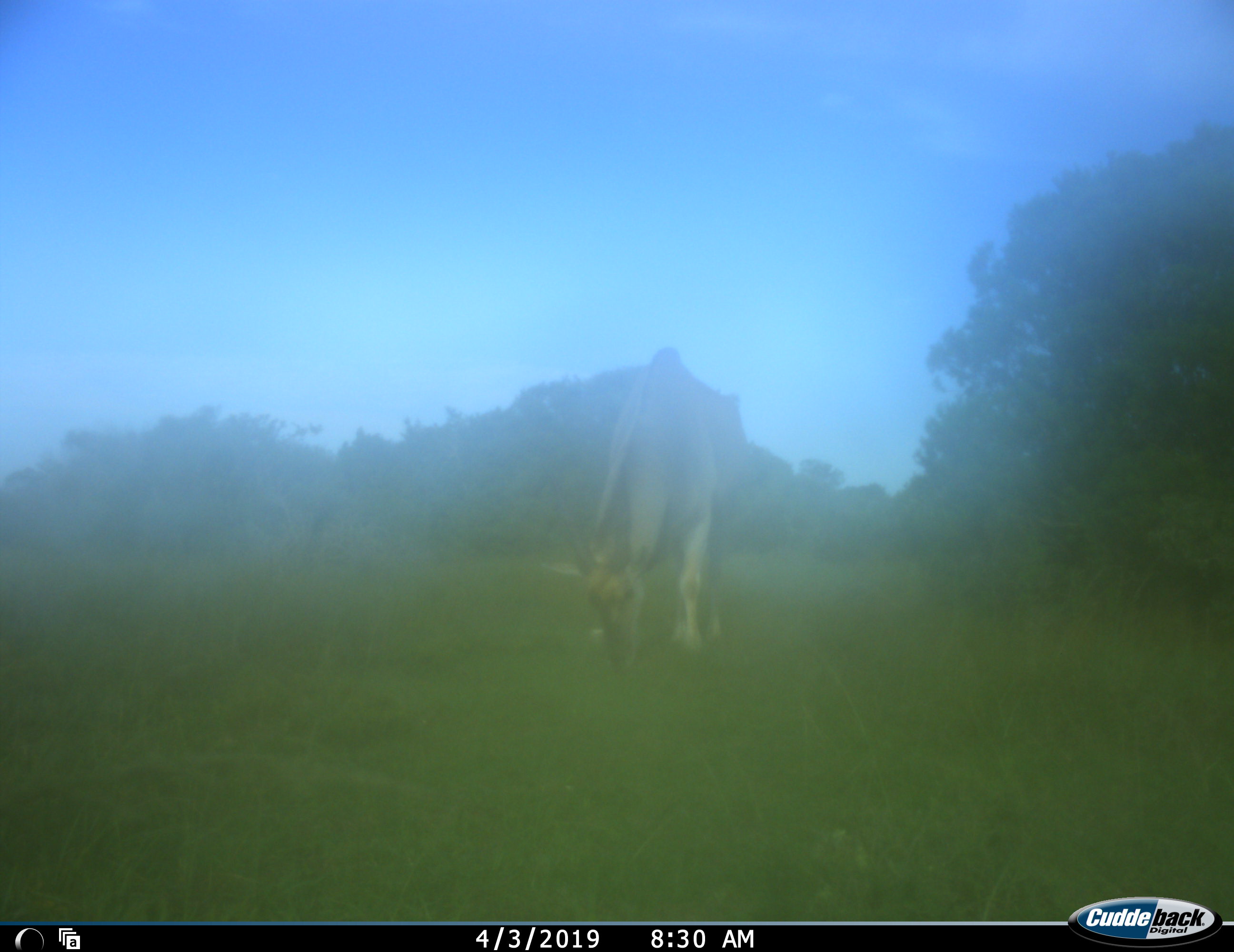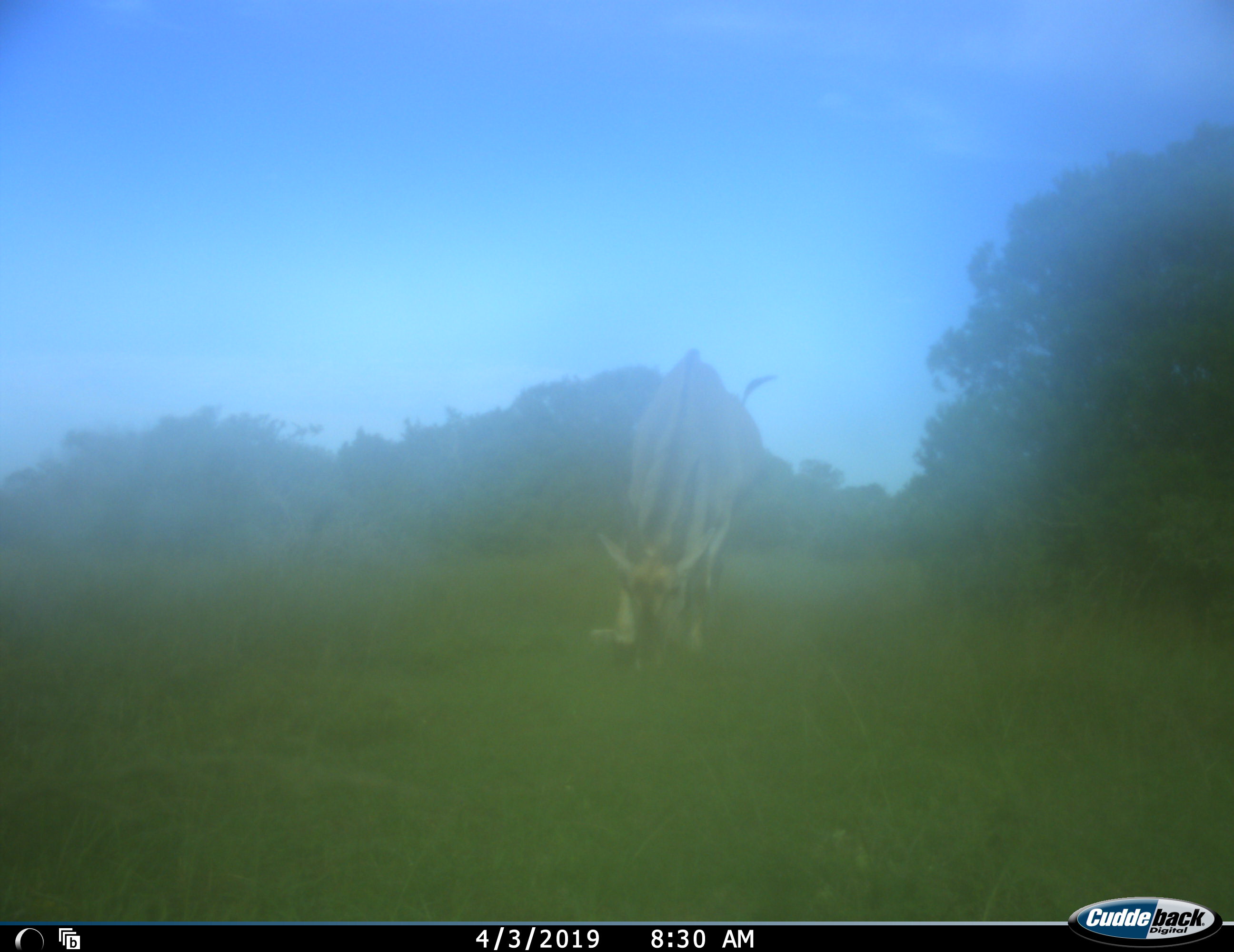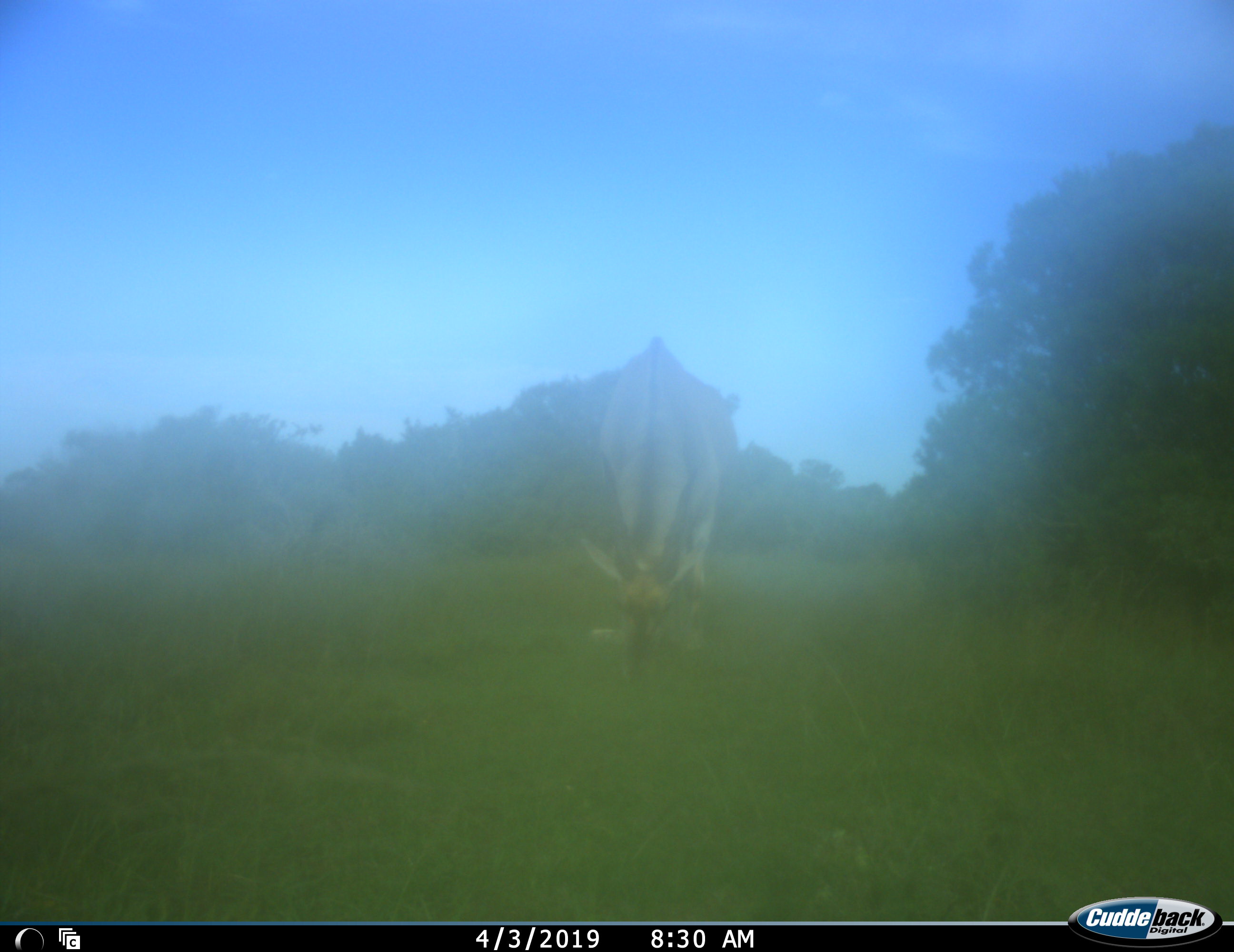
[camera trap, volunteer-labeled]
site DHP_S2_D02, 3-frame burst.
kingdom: Animalia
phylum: Chordata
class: Mammalia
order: Artiodactyla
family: Bovidae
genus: Tragelaphus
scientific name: Tragelaphus oryx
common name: eland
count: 1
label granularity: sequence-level